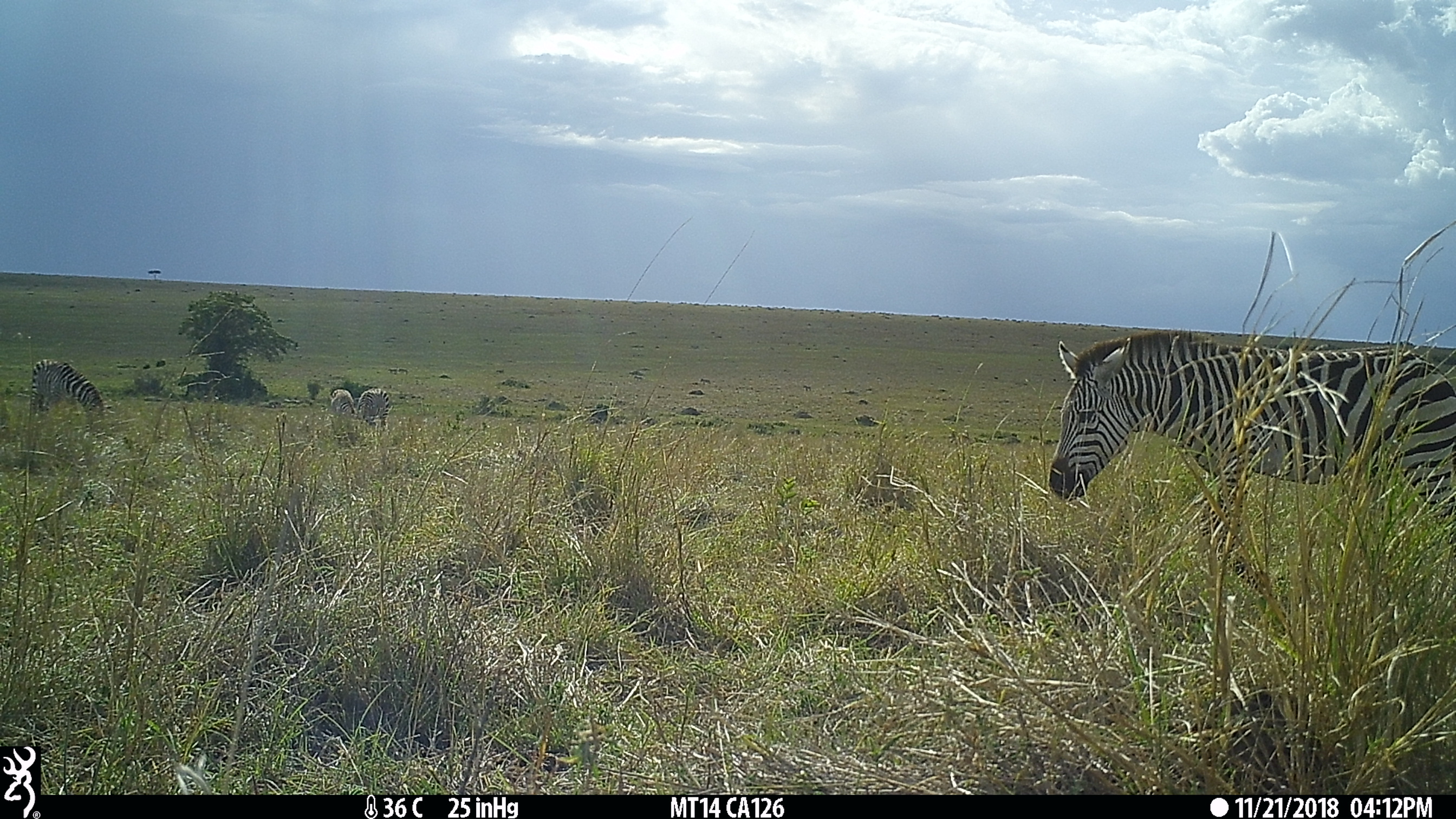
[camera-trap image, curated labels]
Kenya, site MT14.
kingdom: Animalia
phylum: Chordata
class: Mammalia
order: Perissodactyla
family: Equidae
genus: Equus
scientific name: Equus quagga burchellii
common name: burchell's zebra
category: zebra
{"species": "zebra (burchell's zebra) (Equus quagga burchellii)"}